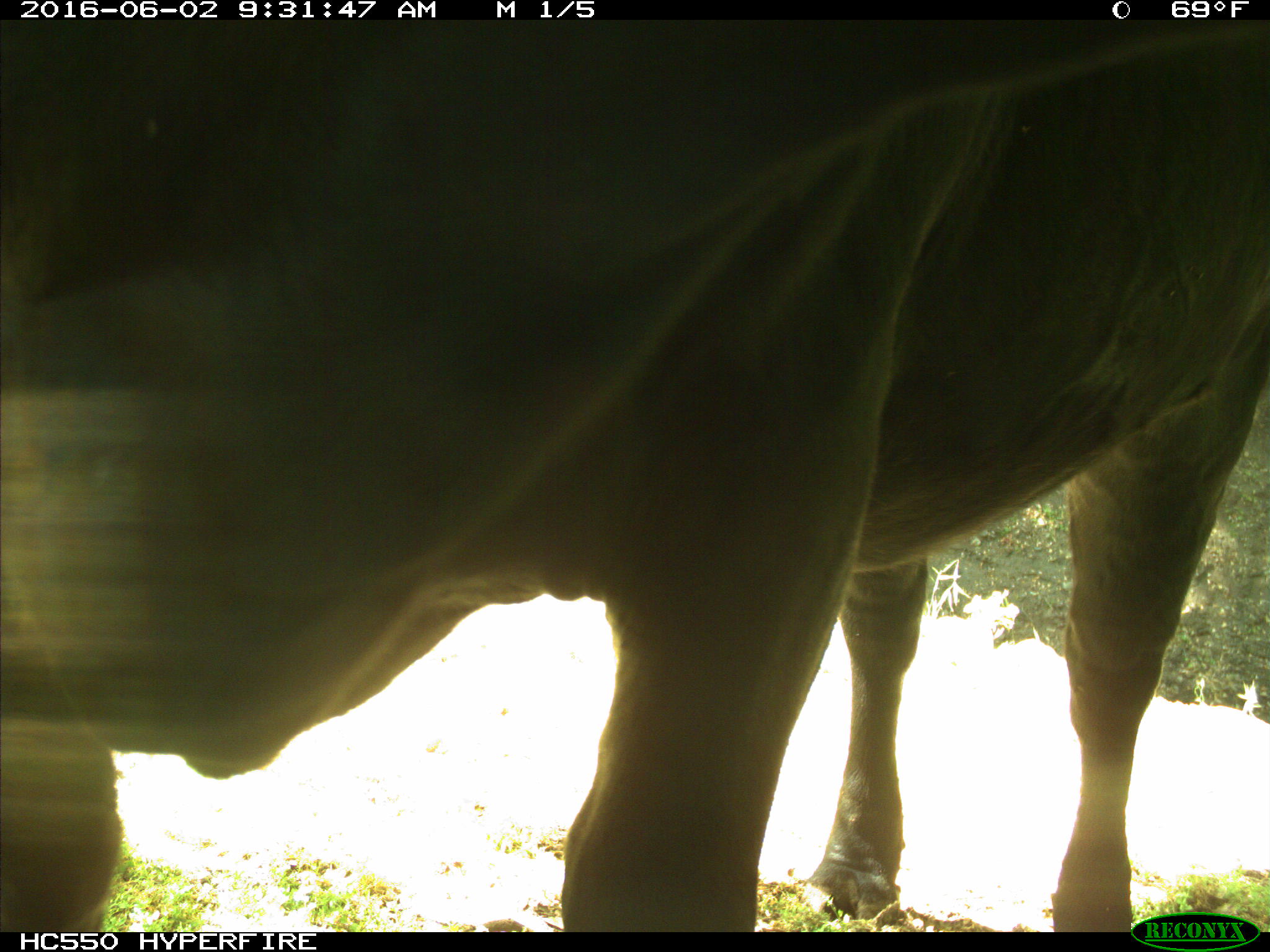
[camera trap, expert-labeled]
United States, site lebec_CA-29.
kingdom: Animalia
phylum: Chordata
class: Mammalia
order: Artiodactyla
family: Bovidae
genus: Bos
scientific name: Bos taurus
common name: domestic cow